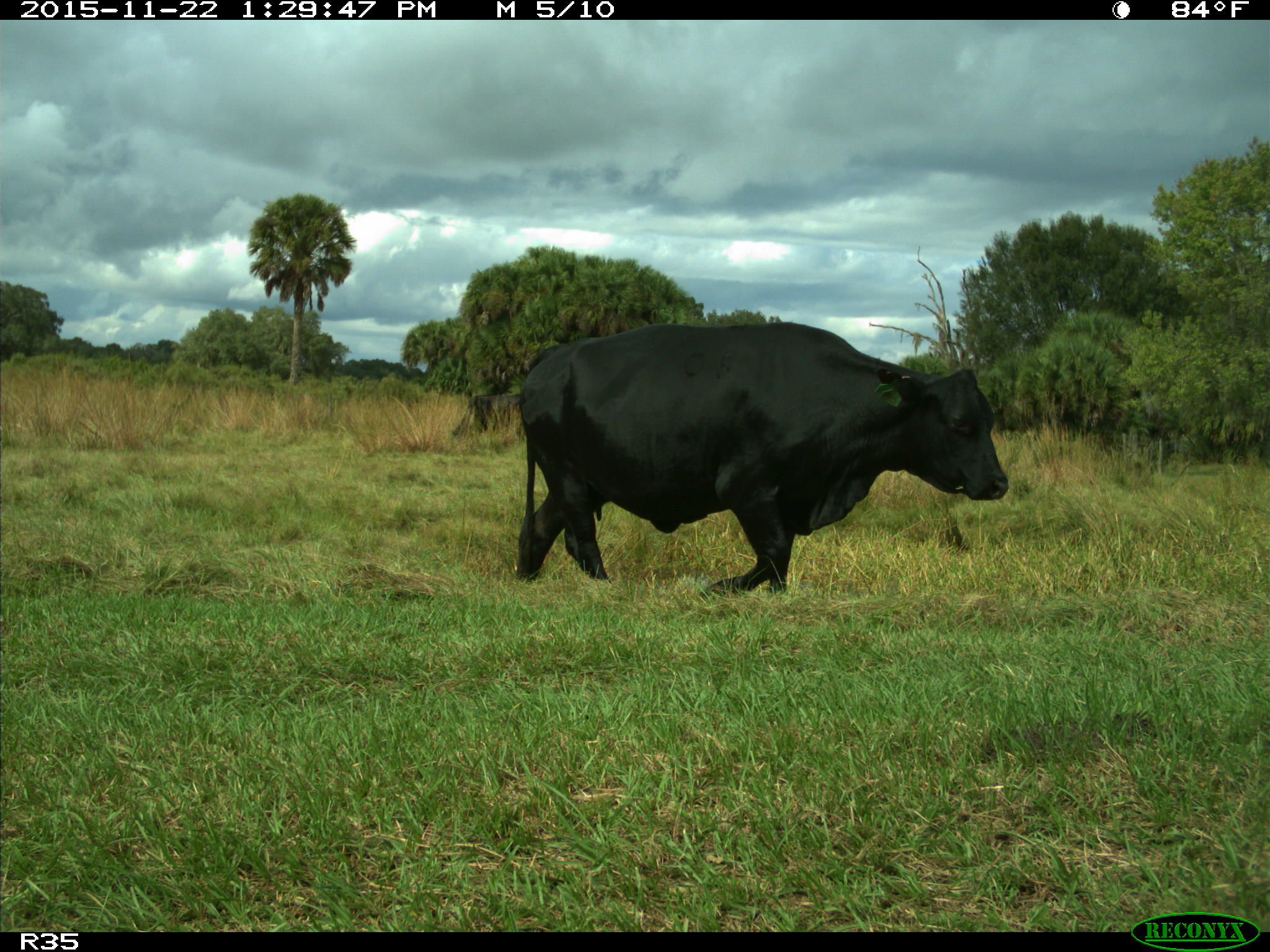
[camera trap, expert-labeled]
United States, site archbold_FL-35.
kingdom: Animalia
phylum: Chordata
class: Mammalia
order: Artiodactyla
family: Bovidae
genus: Bos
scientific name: Bos taurus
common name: domestic cow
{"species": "Bos taurus (domestic cow)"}